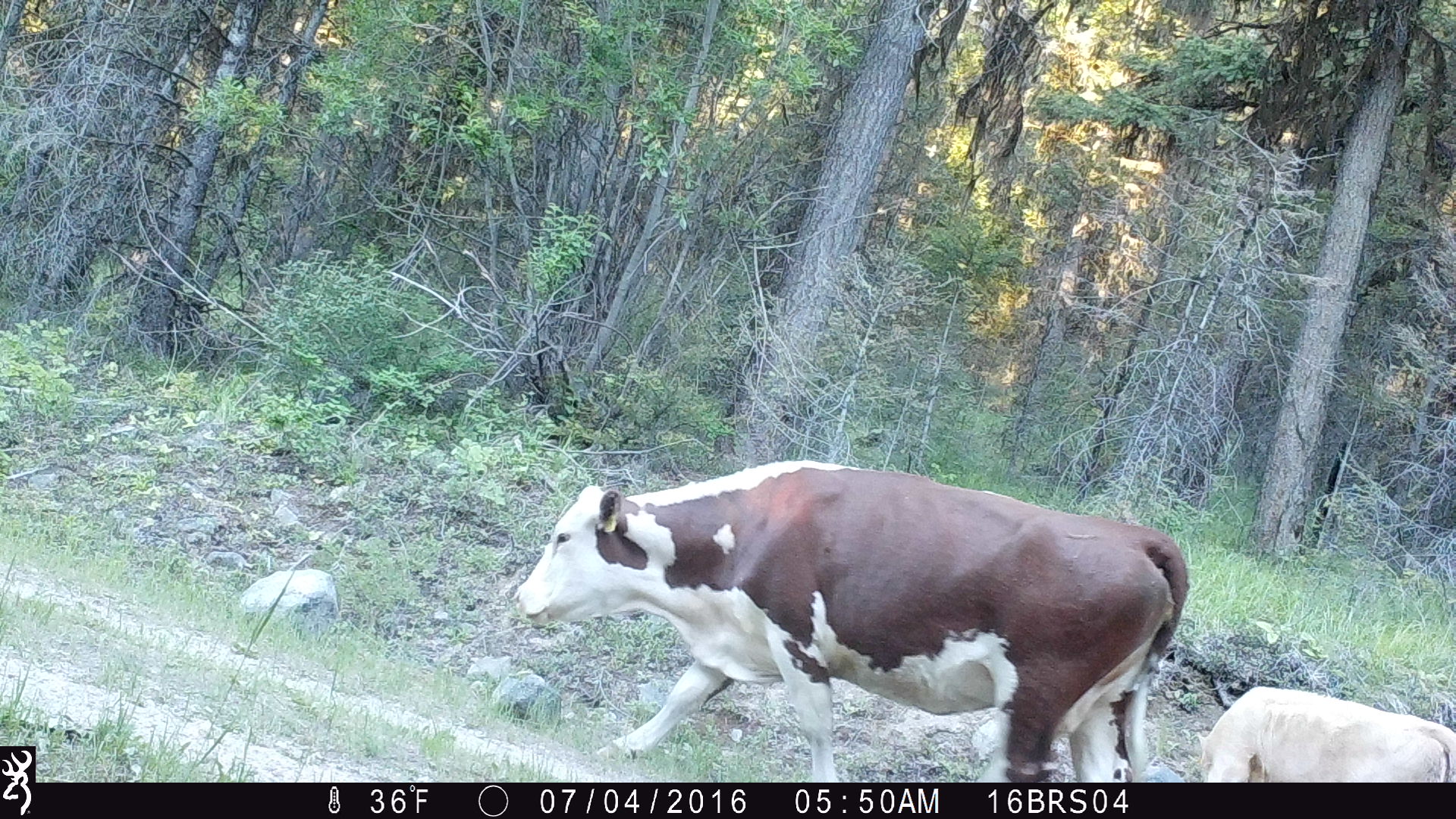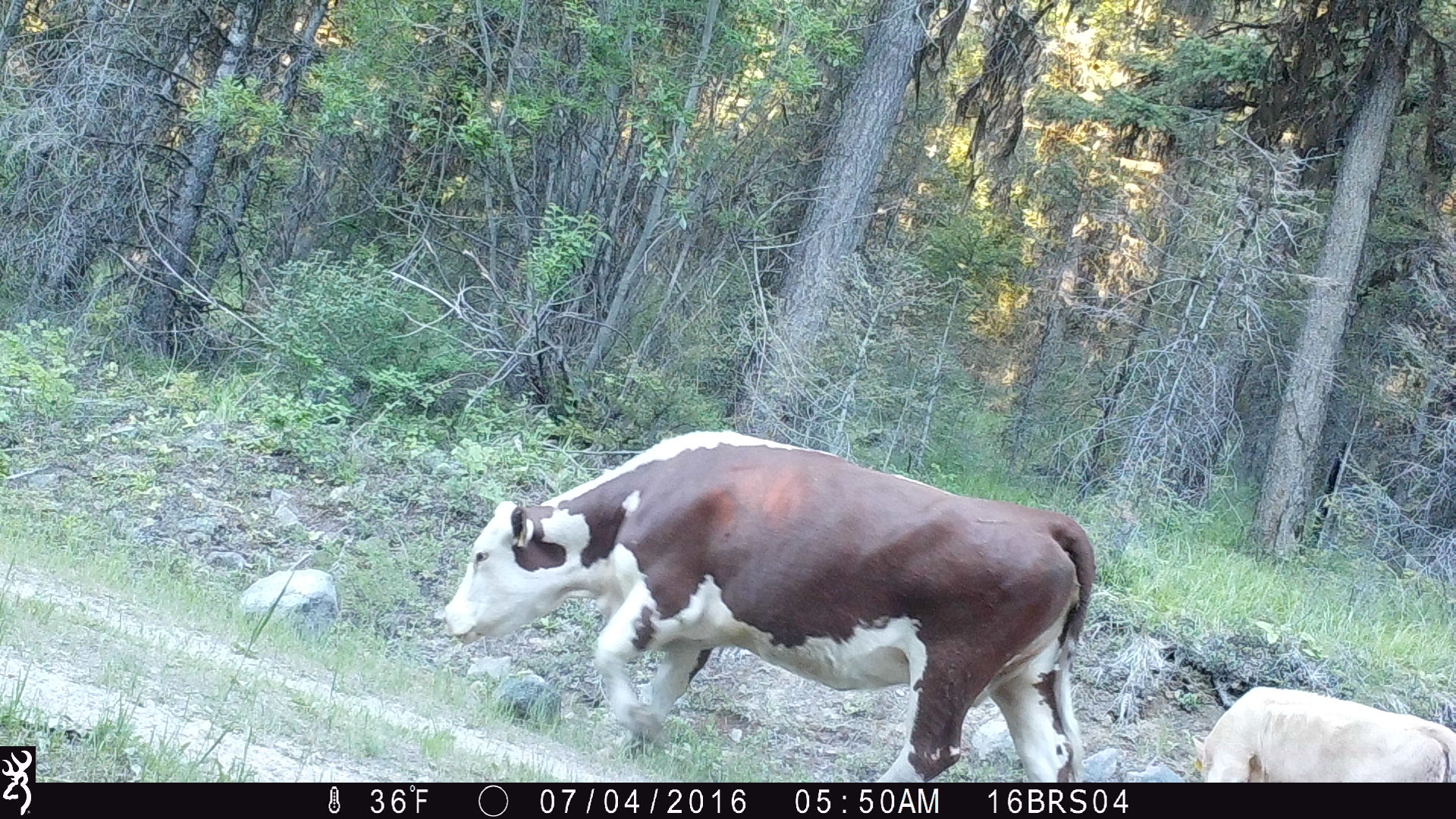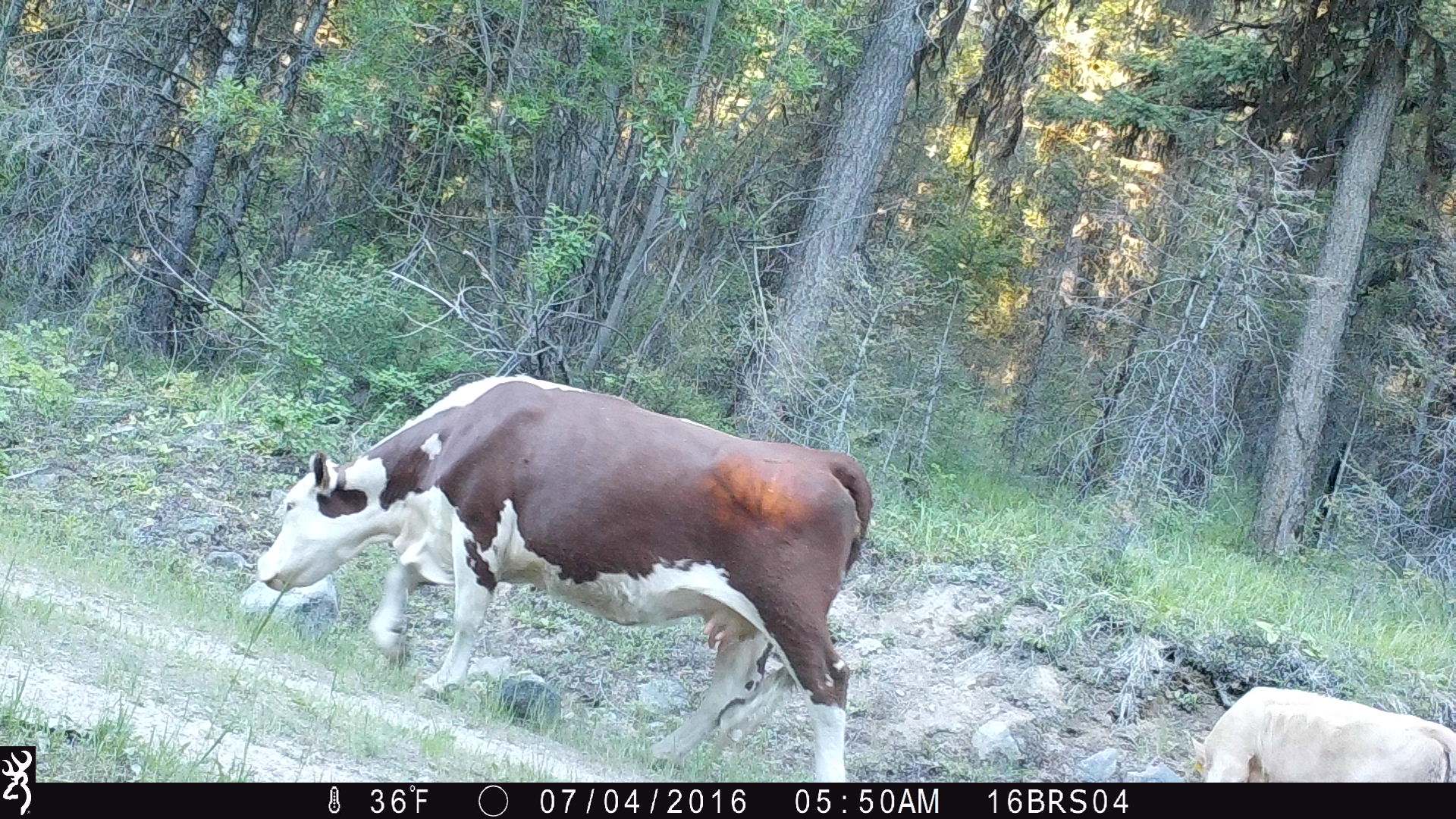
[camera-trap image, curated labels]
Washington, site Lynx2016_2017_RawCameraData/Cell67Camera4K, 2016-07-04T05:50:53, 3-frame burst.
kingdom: Animalia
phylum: Chordata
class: Mammalia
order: Artiodactyla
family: Bovidae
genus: Bos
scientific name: Bos taurus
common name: domestic cattle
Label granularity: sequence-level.